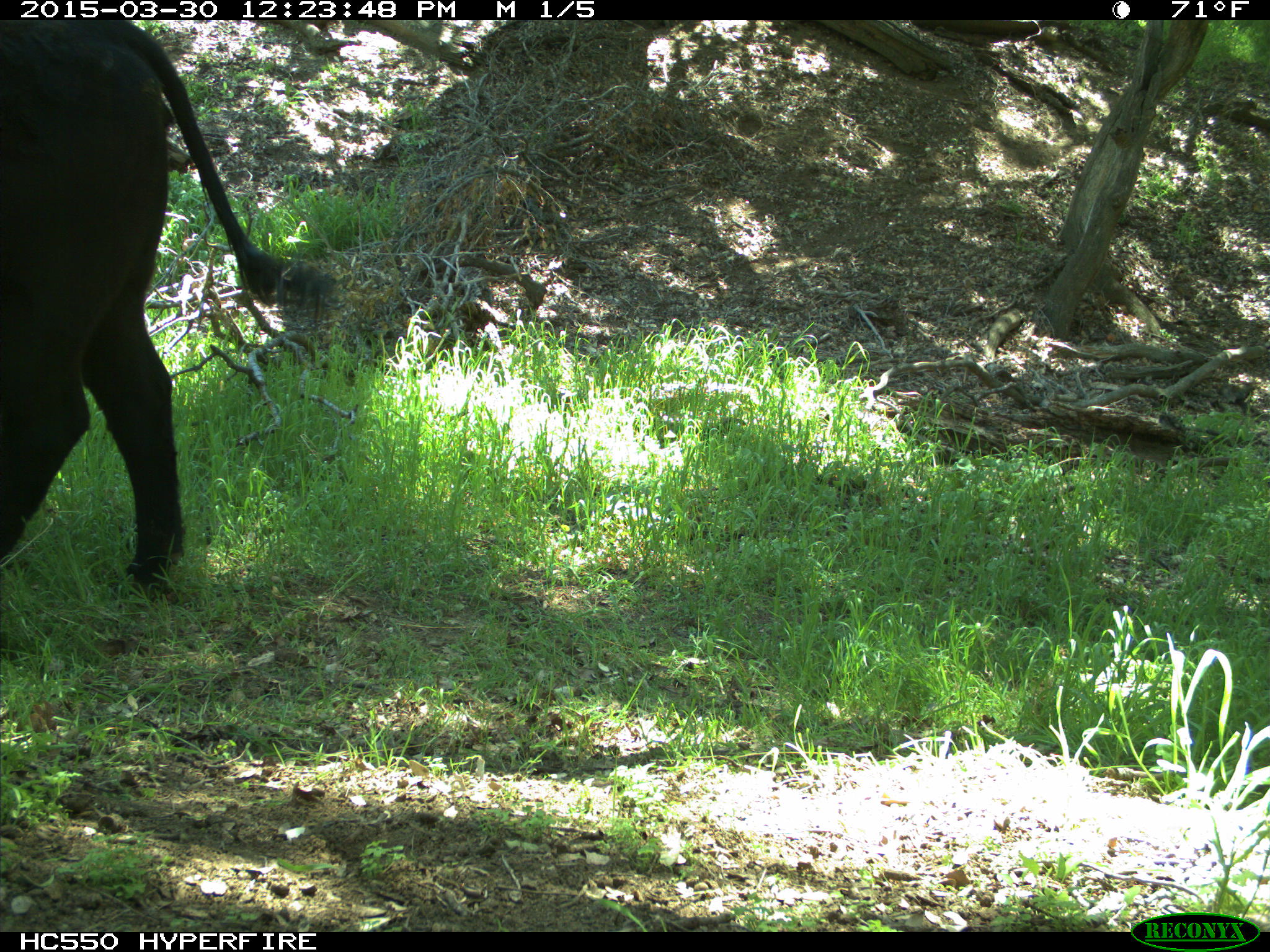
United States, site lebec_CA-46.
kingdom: Animalia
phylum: Chordata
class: Mammalia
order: Artiodactyla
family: Bovidae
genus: Bos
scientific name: Bos taurus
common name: domestic cow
Bos taurus (domestic cow).